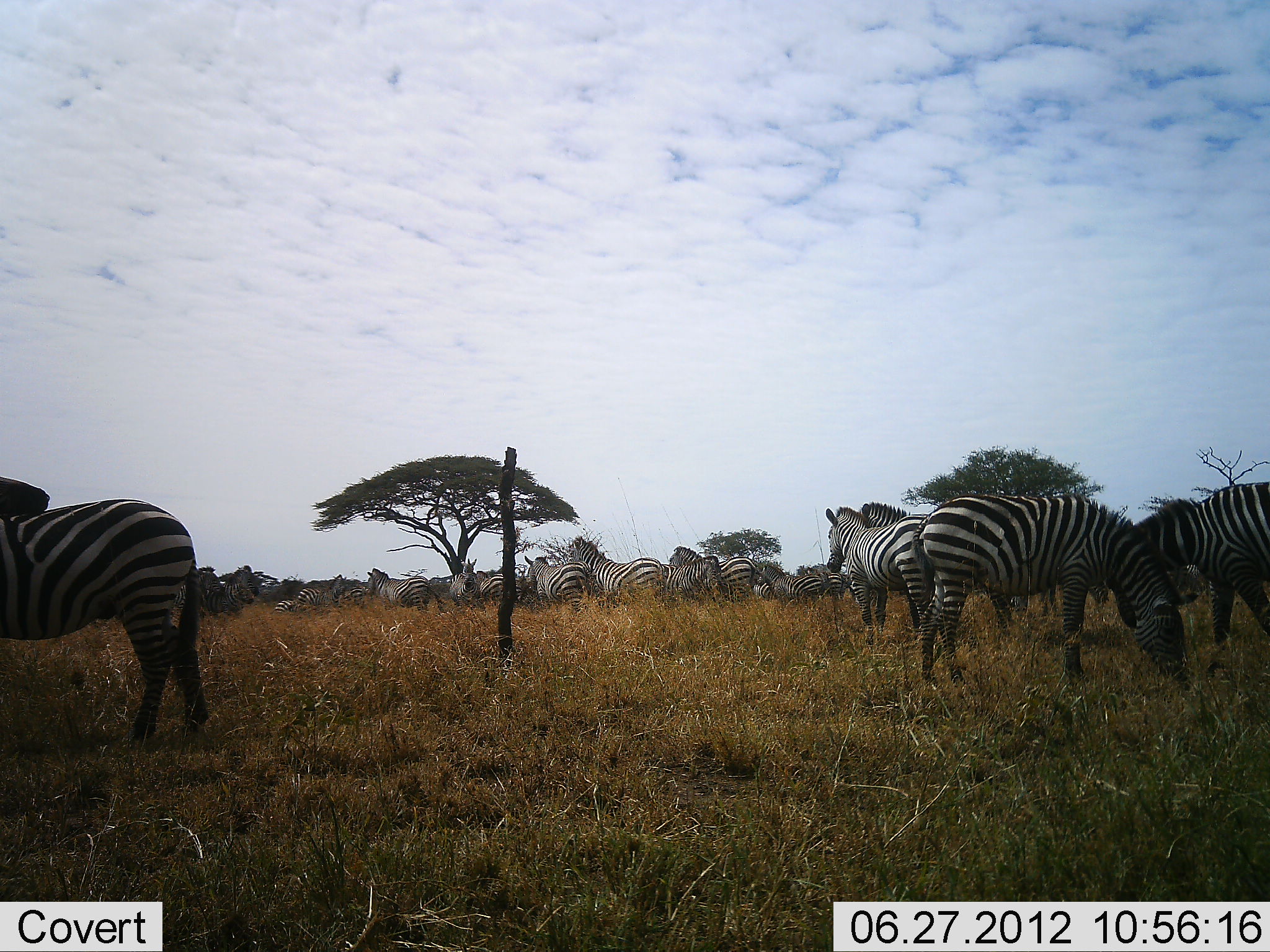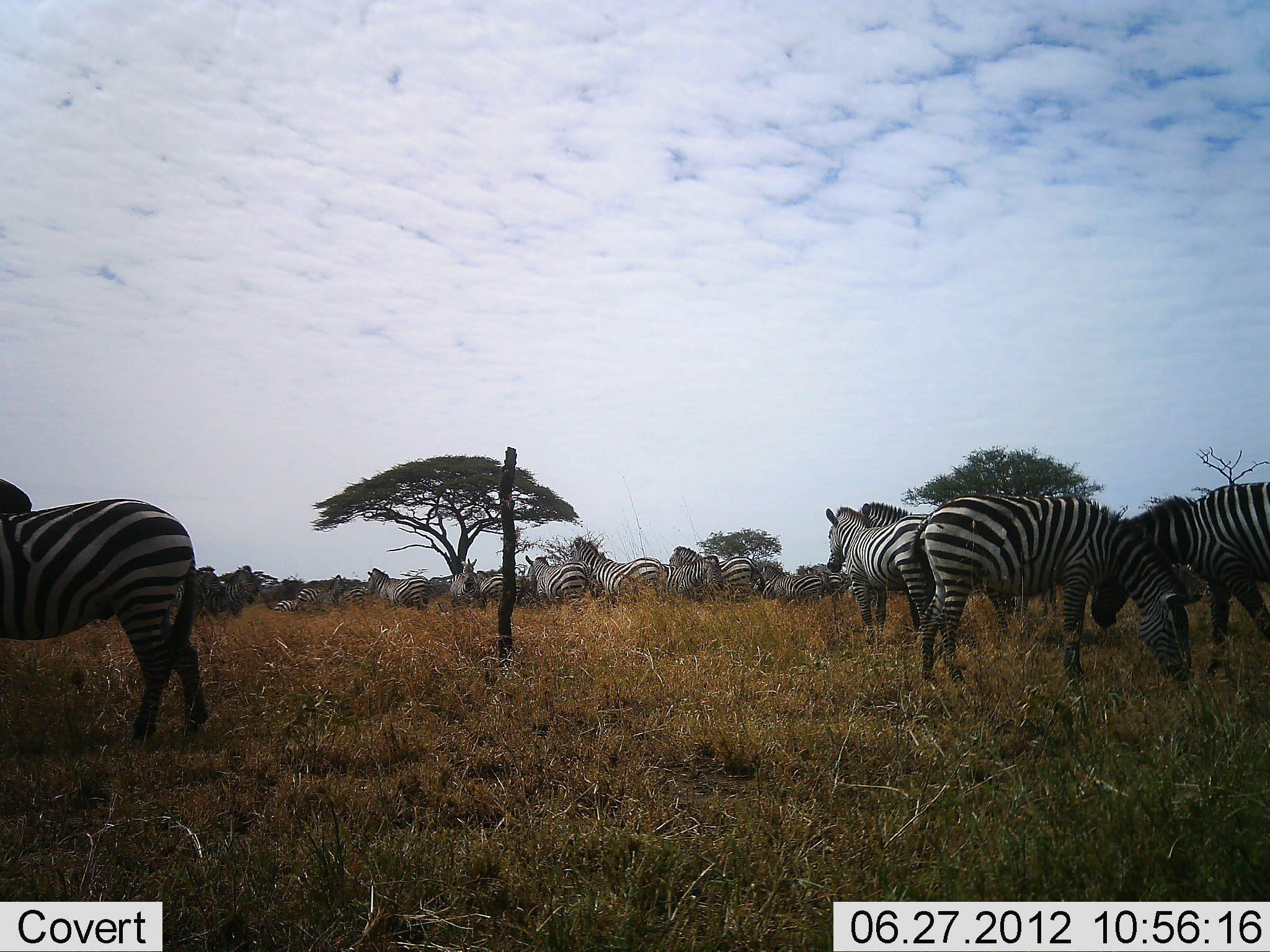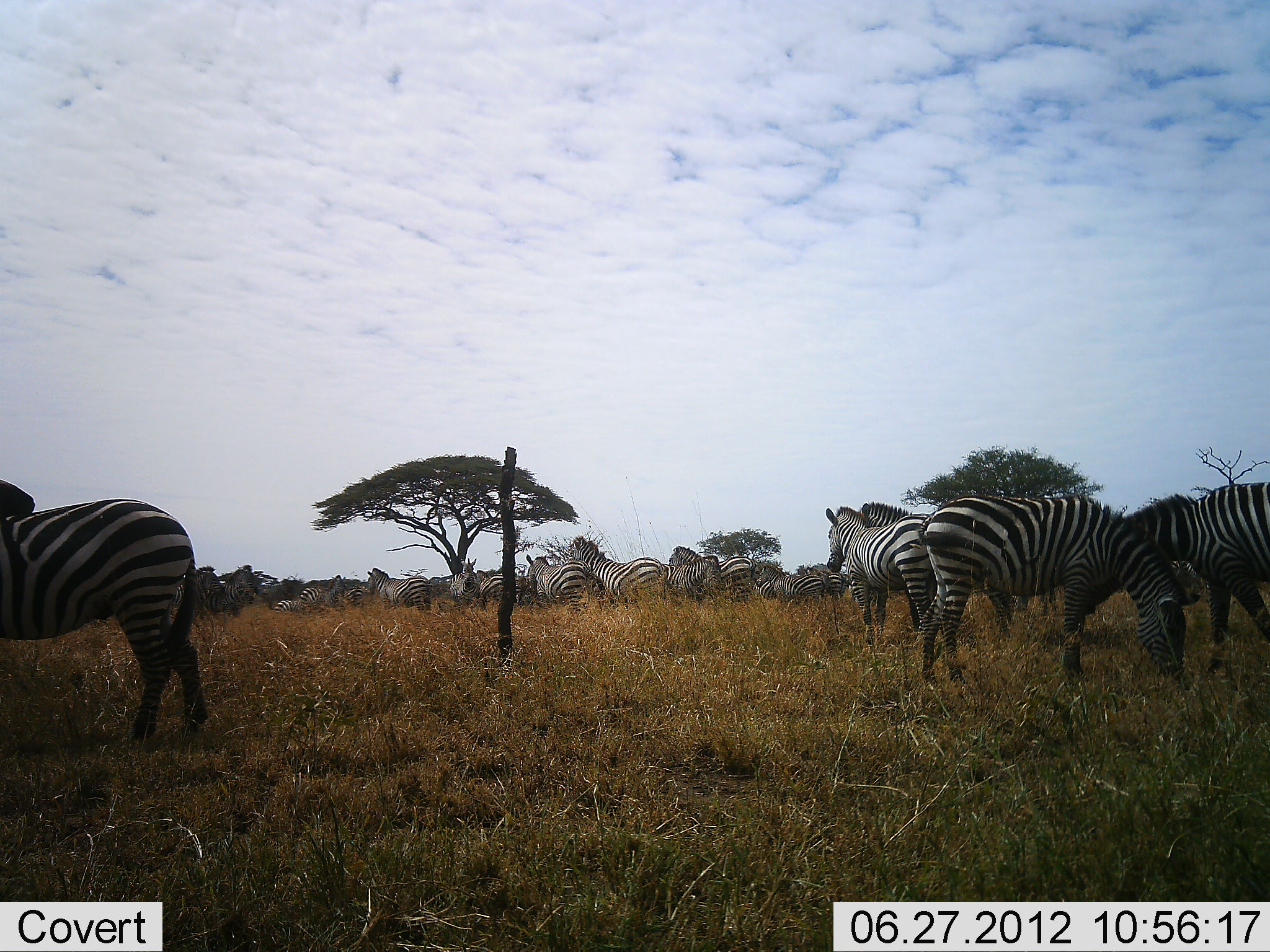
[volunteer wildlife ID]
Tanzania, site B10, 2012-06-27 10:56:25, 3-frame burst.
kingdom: Animalia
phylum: Chordata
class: Mammalia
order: Perissodactyla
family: Equidae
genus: Equus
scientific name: Equus quagga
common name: plains zebra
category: zebra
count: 11-50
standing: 90%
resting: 0%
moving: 0%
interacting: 0%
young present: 0%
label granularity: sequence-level